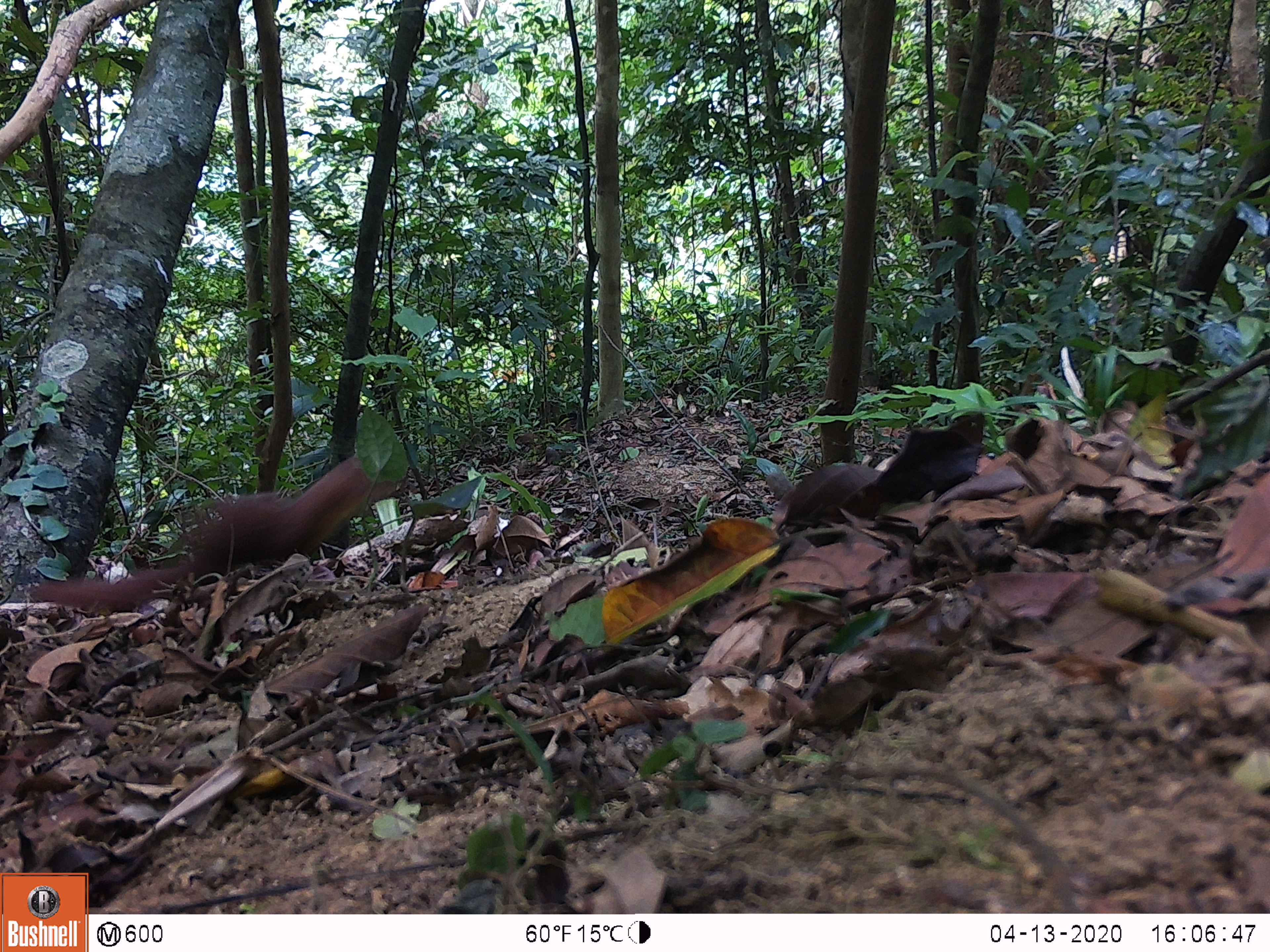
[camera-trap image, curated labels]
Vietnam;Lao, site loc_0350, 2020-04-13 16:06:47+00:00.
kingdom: Animalia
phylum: Chordata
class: Mammalia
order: Carnivora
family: Mustelidae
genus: Mustela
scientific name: Mustela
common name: weasel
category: unidentified weasel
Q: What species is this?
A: Unidentified weasel (weasel) (Mustela).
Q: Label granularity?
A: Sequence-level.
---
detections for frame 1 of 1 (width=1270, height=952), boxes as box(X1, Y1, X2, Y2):
unidentified weasel: box(28, 457, 398, 607)